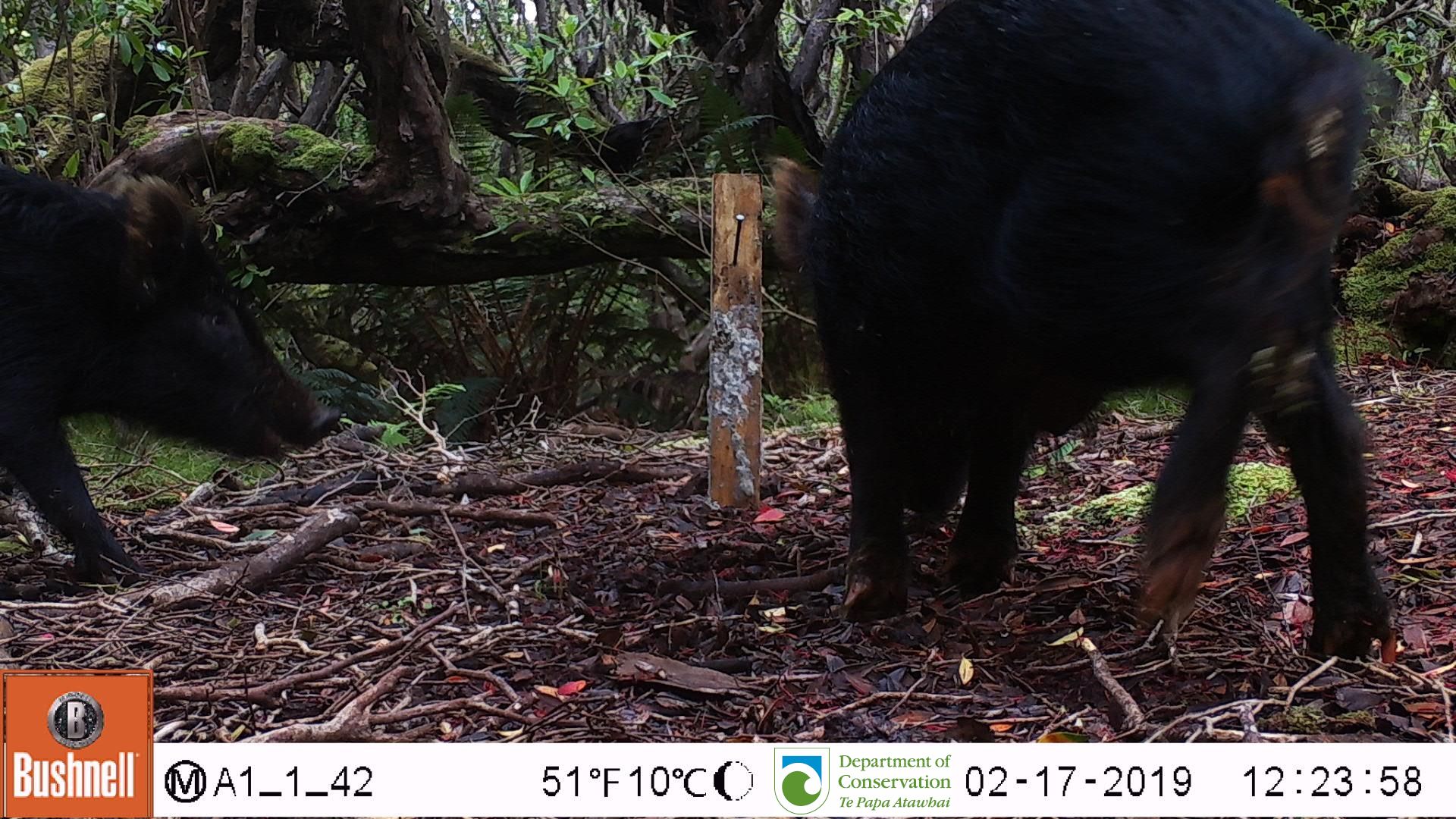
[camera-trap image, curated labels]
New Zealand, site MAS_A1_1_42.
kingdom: Animalia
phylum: Chordata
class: Mammalia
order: Artiodactyla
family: Suidae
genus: Sus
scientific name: Sus scrofa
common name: pig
Pig (Sus scrofa).